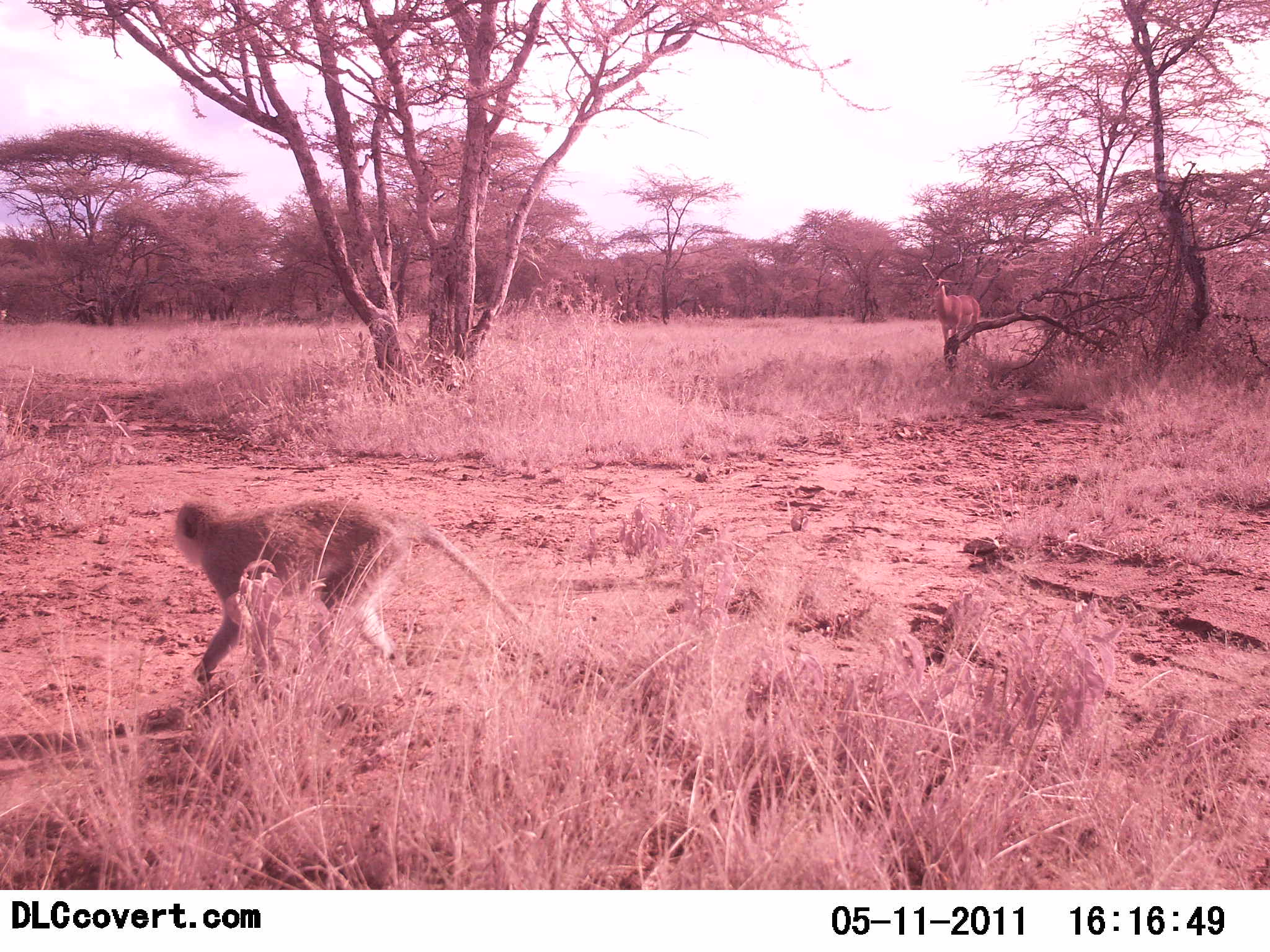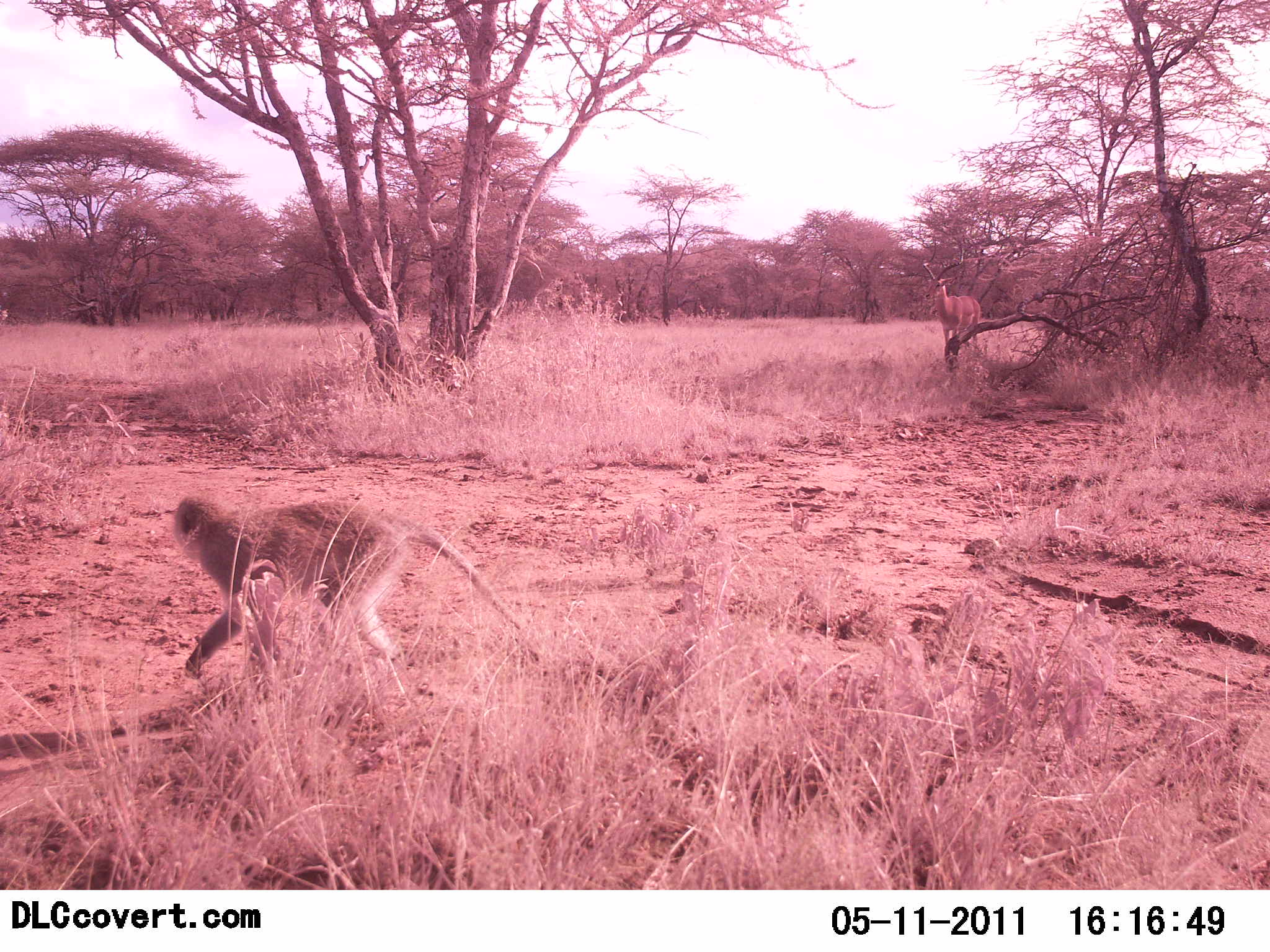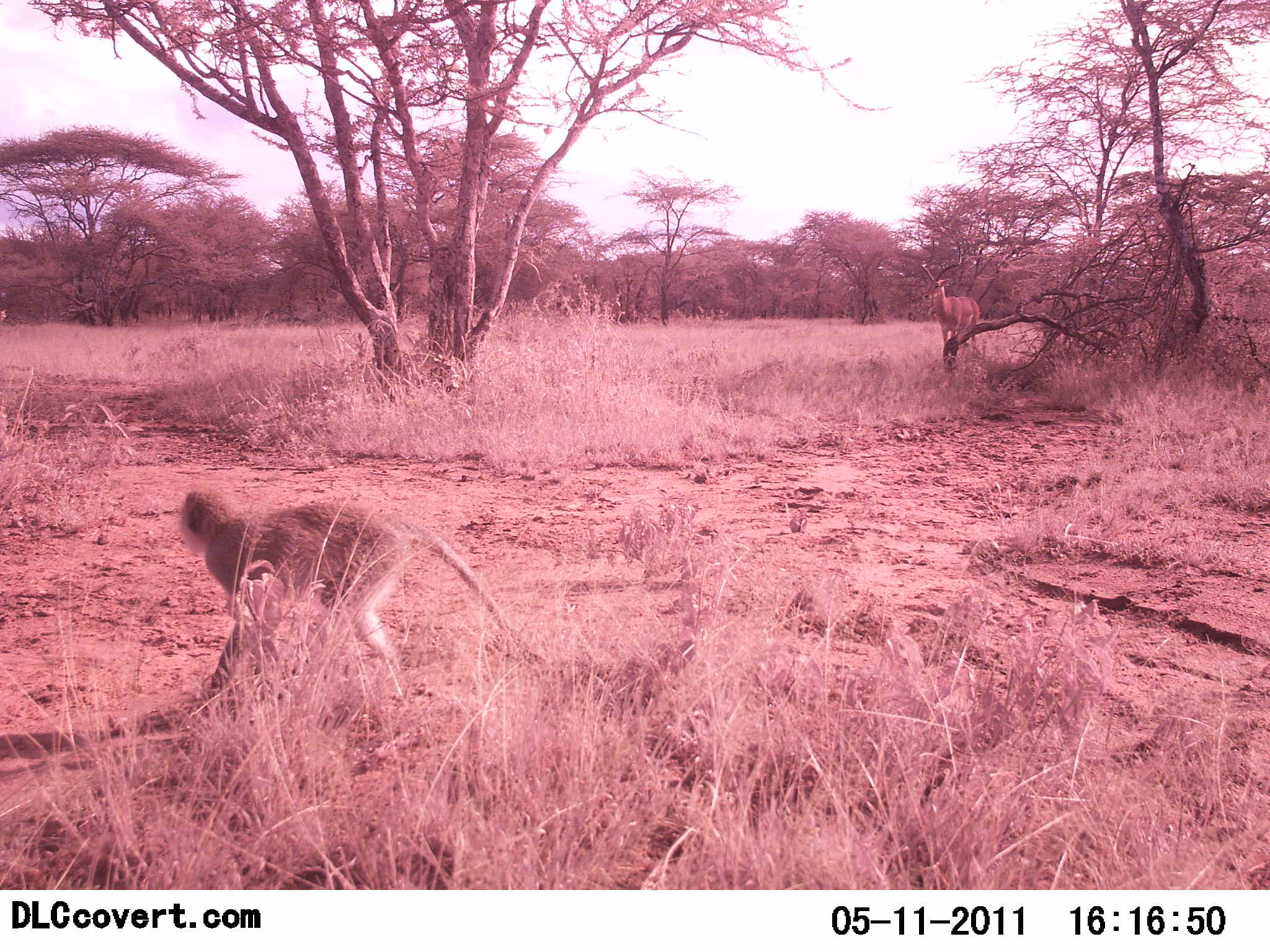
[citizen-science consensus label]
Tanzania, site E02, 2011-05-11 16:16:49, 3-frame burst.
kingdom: Animalia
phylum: Chordata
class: Mammalia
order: Artiodactyla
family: Bovidae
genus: Aepyceros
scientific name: Aepyceros melampus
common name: impala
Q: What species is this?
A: Impala (Aepyceros melampus).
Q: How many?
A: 1.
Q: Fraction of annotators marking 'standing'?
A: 100%.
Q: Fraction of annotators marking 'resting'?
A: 0%.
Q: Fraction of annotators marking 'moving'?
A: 0%.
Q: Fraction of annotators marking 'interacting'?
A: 8%.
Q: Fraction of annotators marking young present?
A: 0%.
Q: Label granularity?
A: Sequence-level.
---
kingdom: Animalia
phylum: Chordata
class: Mammalia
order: Primates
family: Cercopithecidae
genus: Chlorocebus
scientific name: Chlorocebus pygerythrus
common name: vervet monkey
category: monkeyvervet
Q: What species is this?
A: Monkeyvervet (vervet monkey) (Chlorocebus pygerythrus).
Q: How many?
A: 1.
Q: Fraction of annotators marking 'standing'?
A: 68%.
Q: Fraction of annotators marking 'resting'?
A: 0%.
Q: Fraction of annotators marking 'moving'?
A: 32%.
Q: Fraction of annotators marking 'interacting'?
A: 0%.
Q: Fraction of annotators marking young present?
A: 0%.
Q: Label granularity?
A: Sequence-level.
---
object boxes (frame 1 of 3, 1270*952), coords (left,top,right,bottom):
animal: (172,500,525,686); (920,237,980,365)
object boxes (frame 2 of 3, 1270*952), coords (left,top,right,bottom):
animal: (173,492,547,697); (922,235,980,359)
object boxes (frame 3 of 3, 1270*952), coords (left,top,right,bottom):
animal: (179,489,544,712); (920,235,980,363)